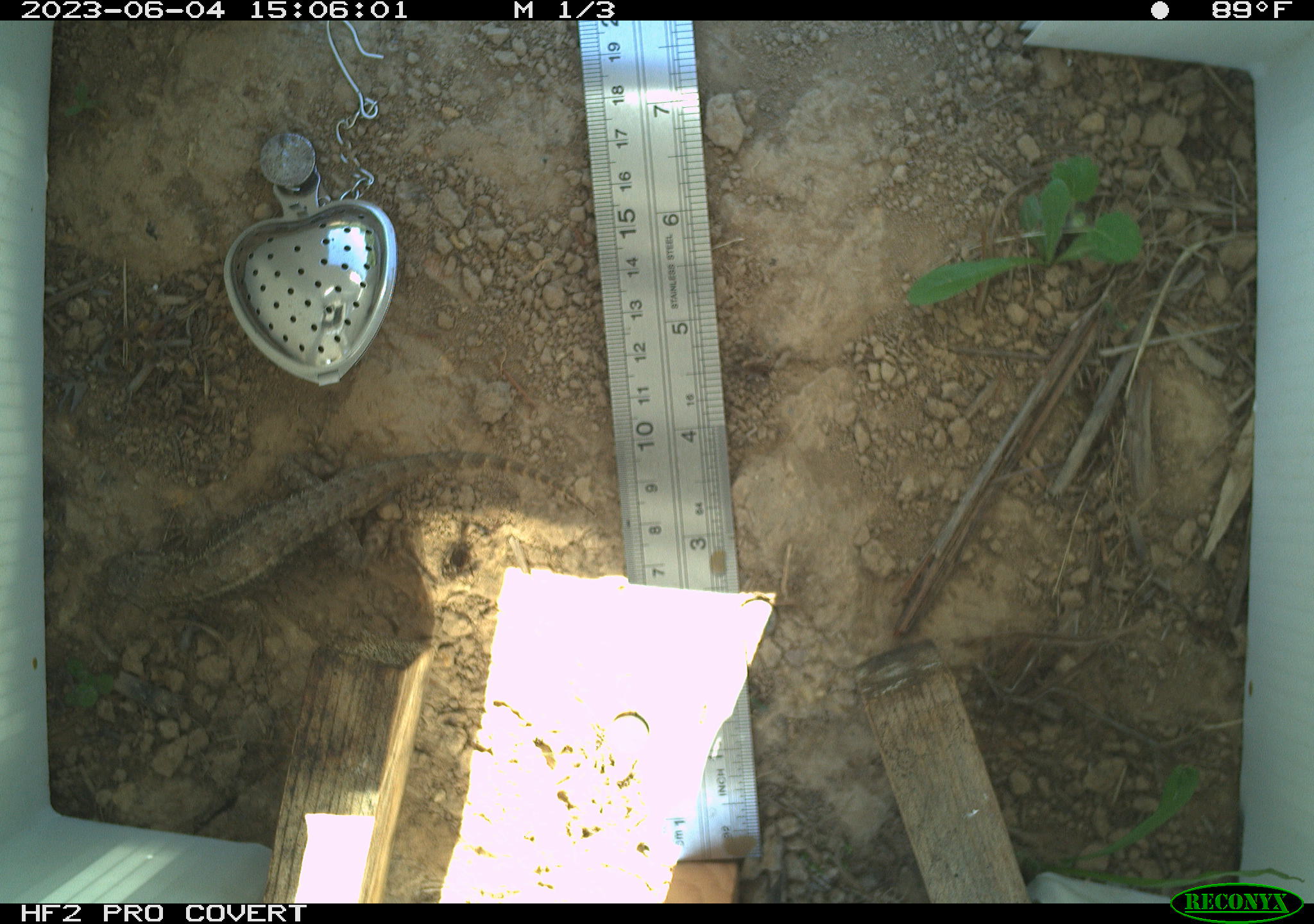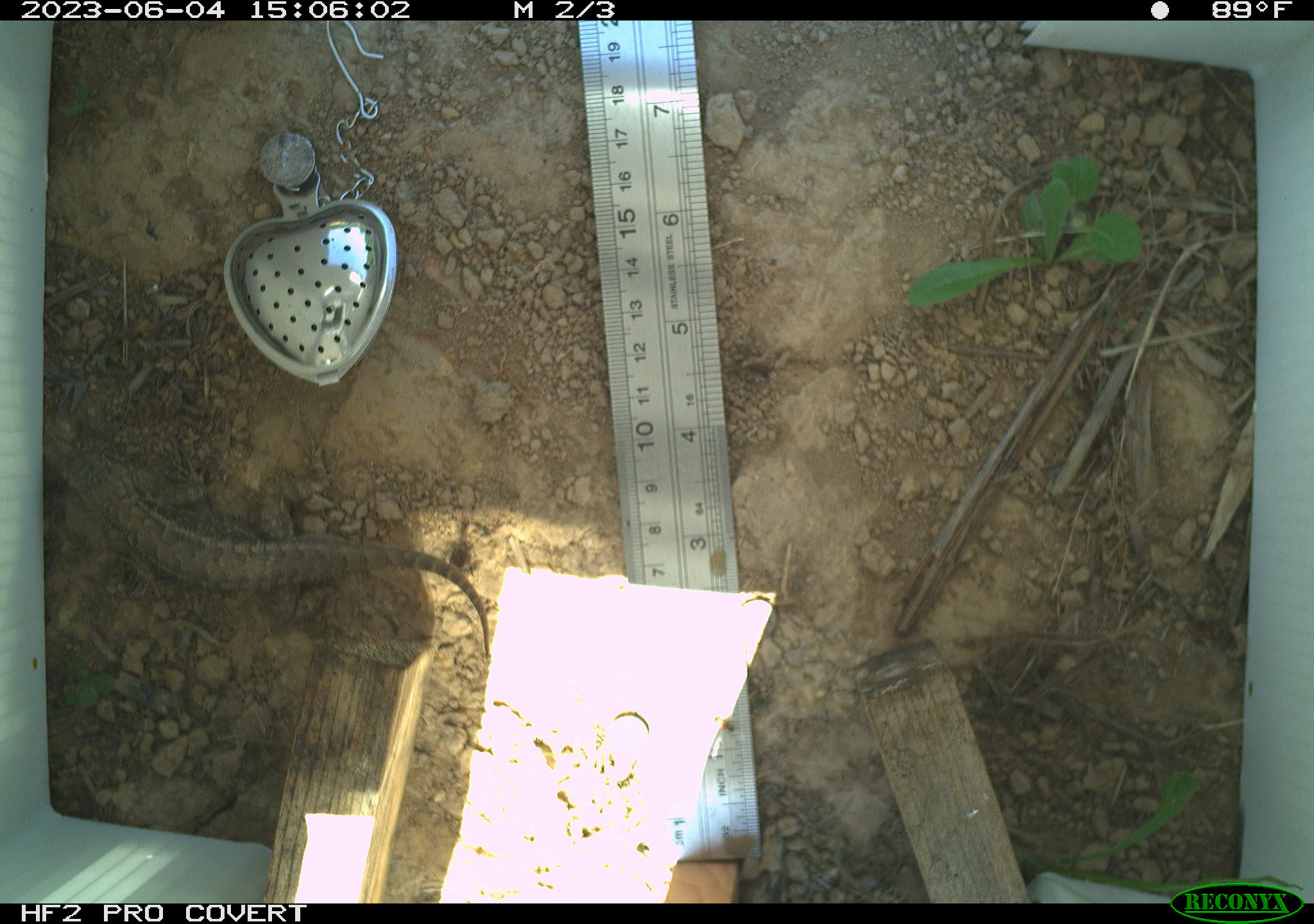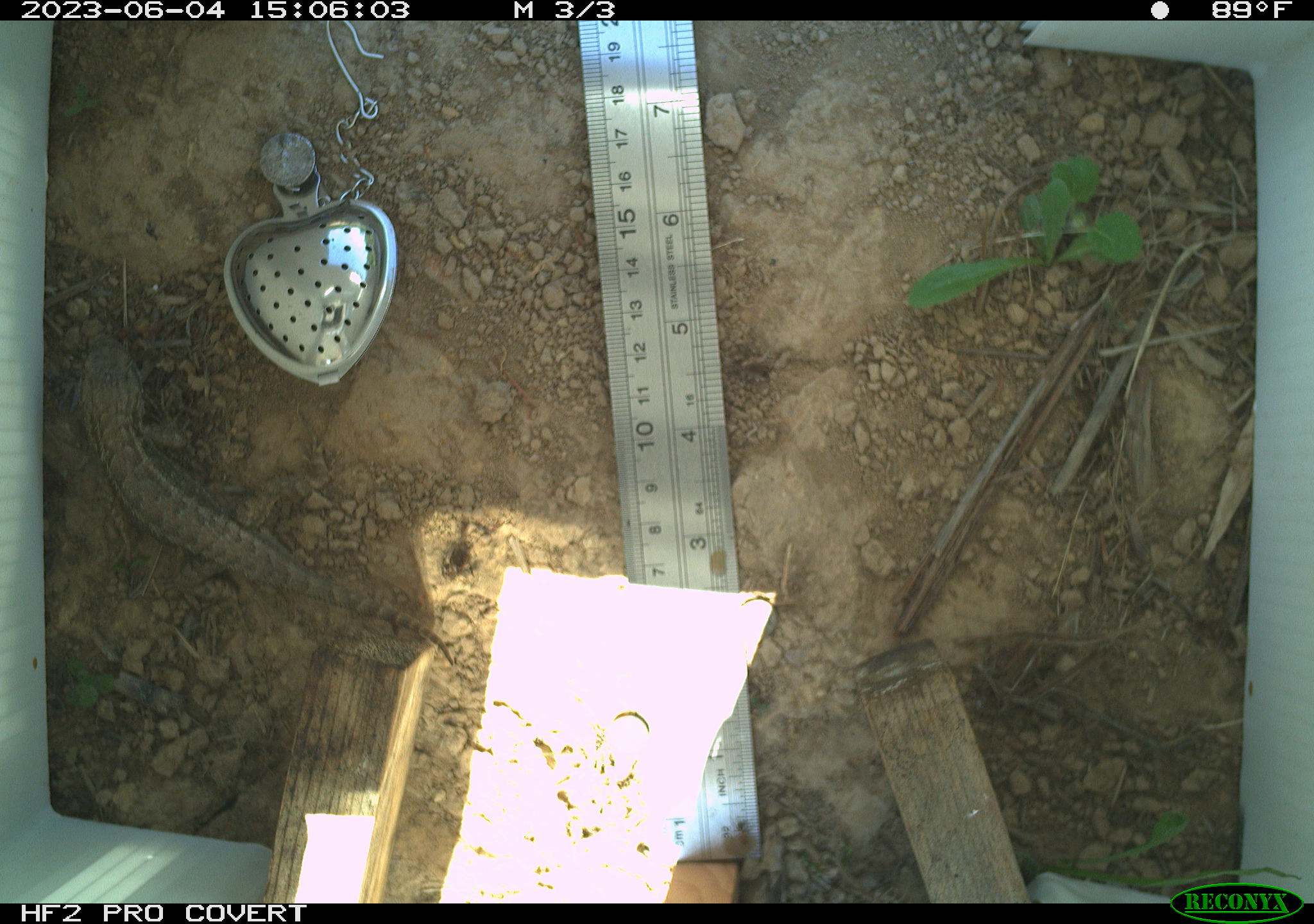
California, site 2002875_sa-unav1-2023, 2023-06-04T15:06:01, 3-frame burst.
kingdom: Animalia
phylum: Chordata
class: Reptilia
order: Squamata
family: Phrynosomatidae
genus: Sceloporus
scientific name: Sceloporus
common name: spiny lizards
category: sceloporus species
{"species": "sceloporus species (spiny lizards) (Sceloporus)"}